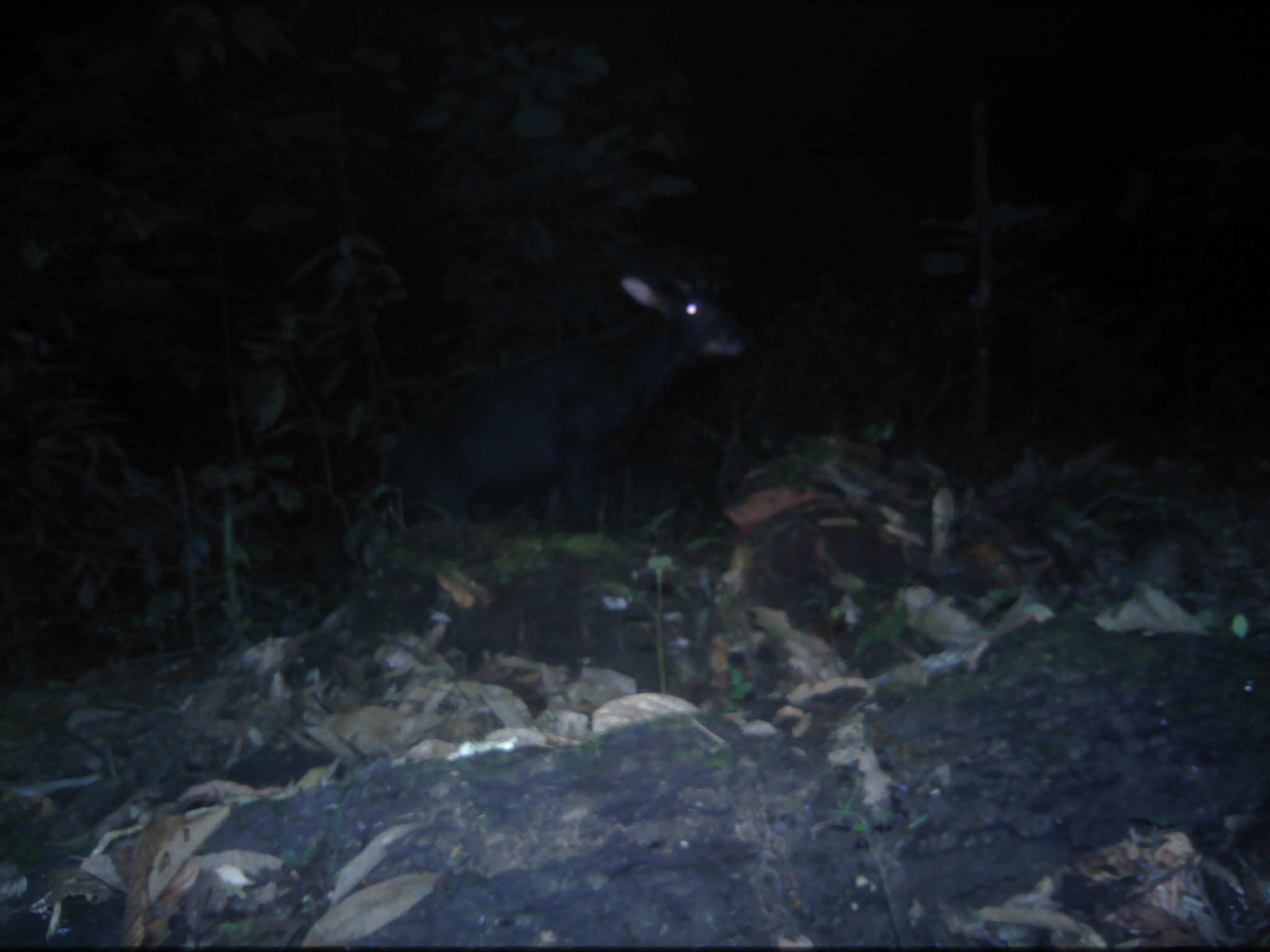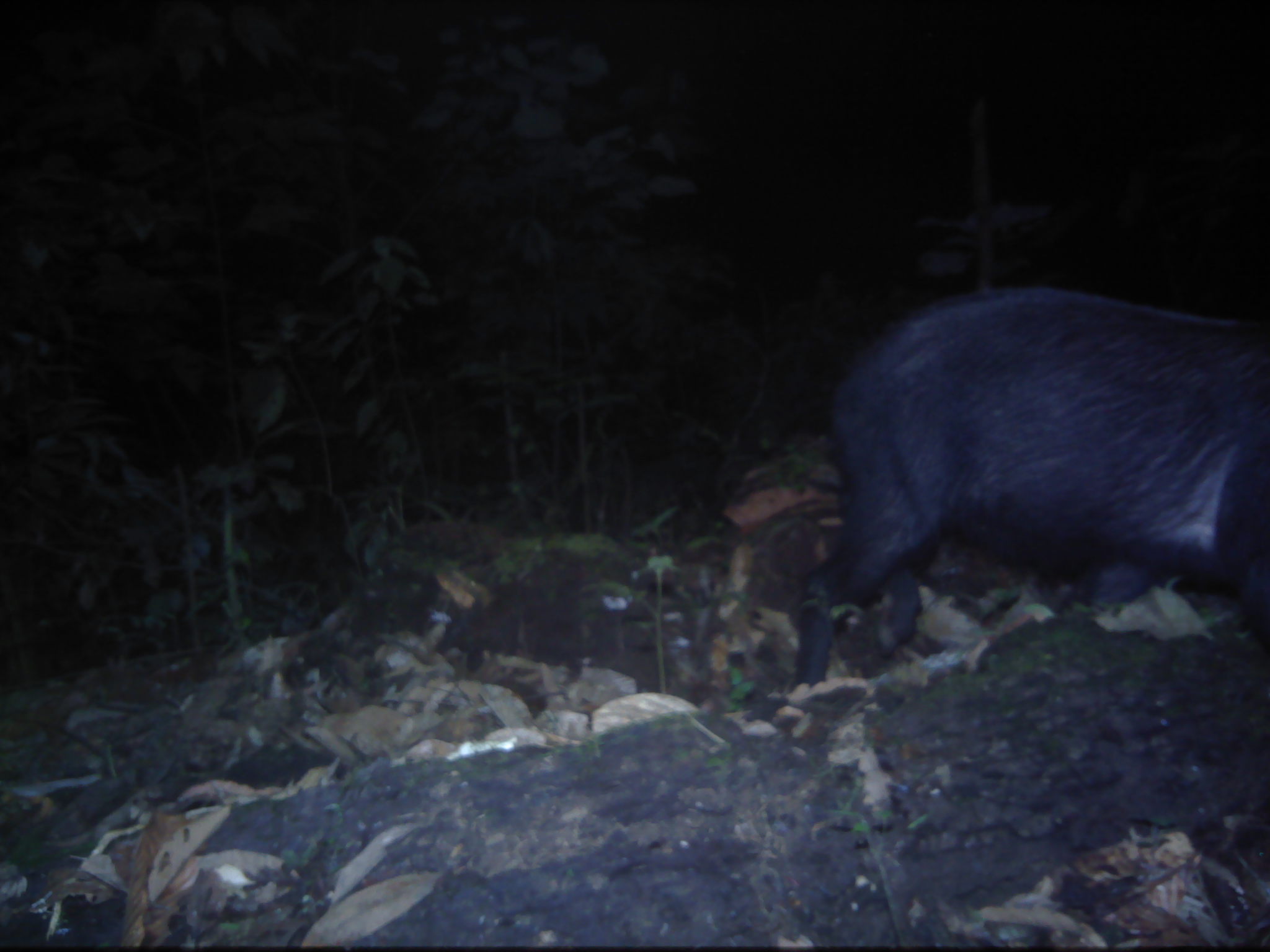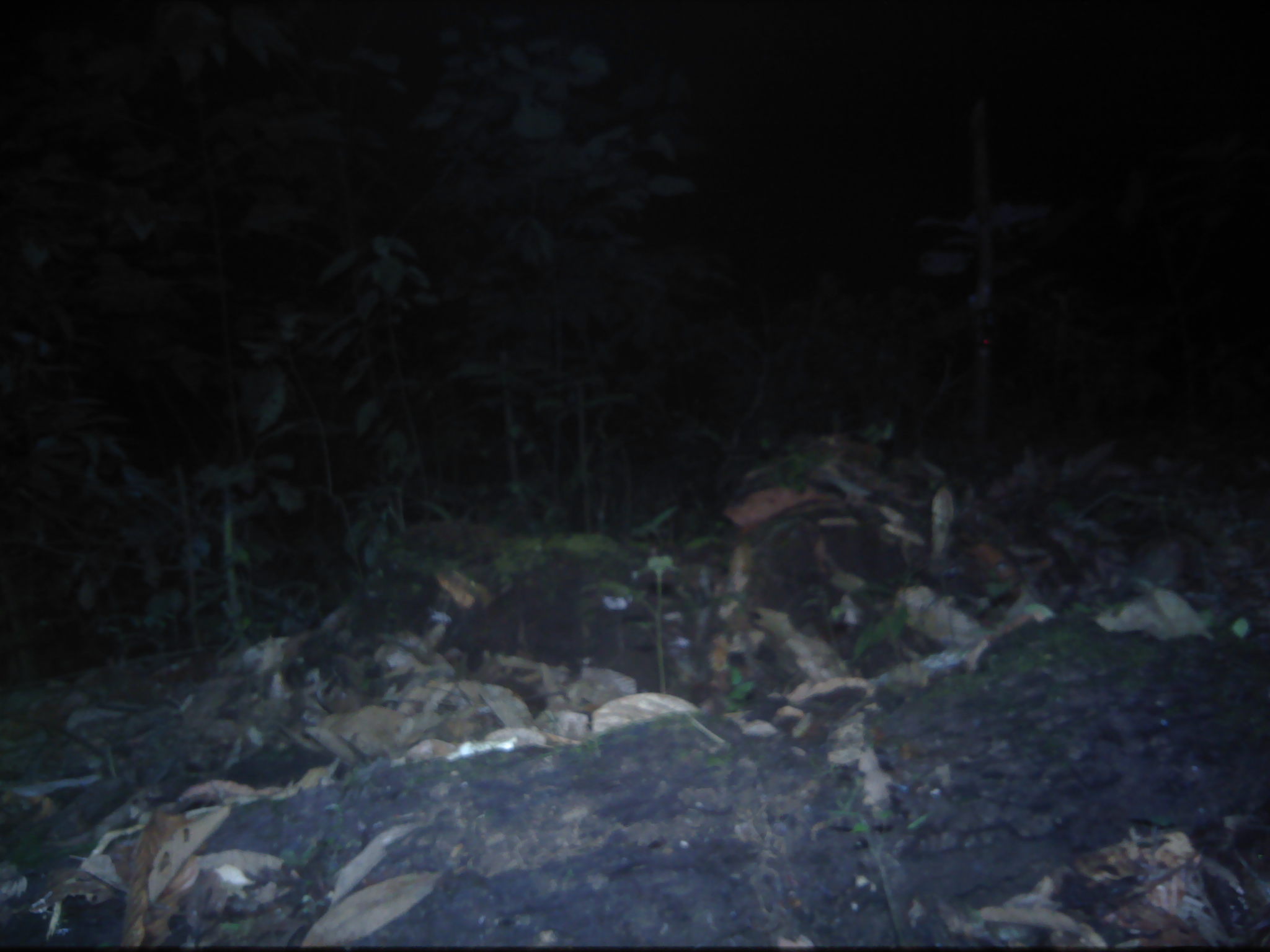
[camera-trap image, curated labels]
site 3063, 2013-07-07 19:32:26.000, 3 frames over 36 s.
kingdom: Animalia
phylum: Chordata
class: Mammalia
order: Artiodactyla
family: Bovidae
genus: Capricornis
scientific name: Capricornis sumatraensis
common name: southern serow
Capricornis sumatraensis (southern serow), count 1.